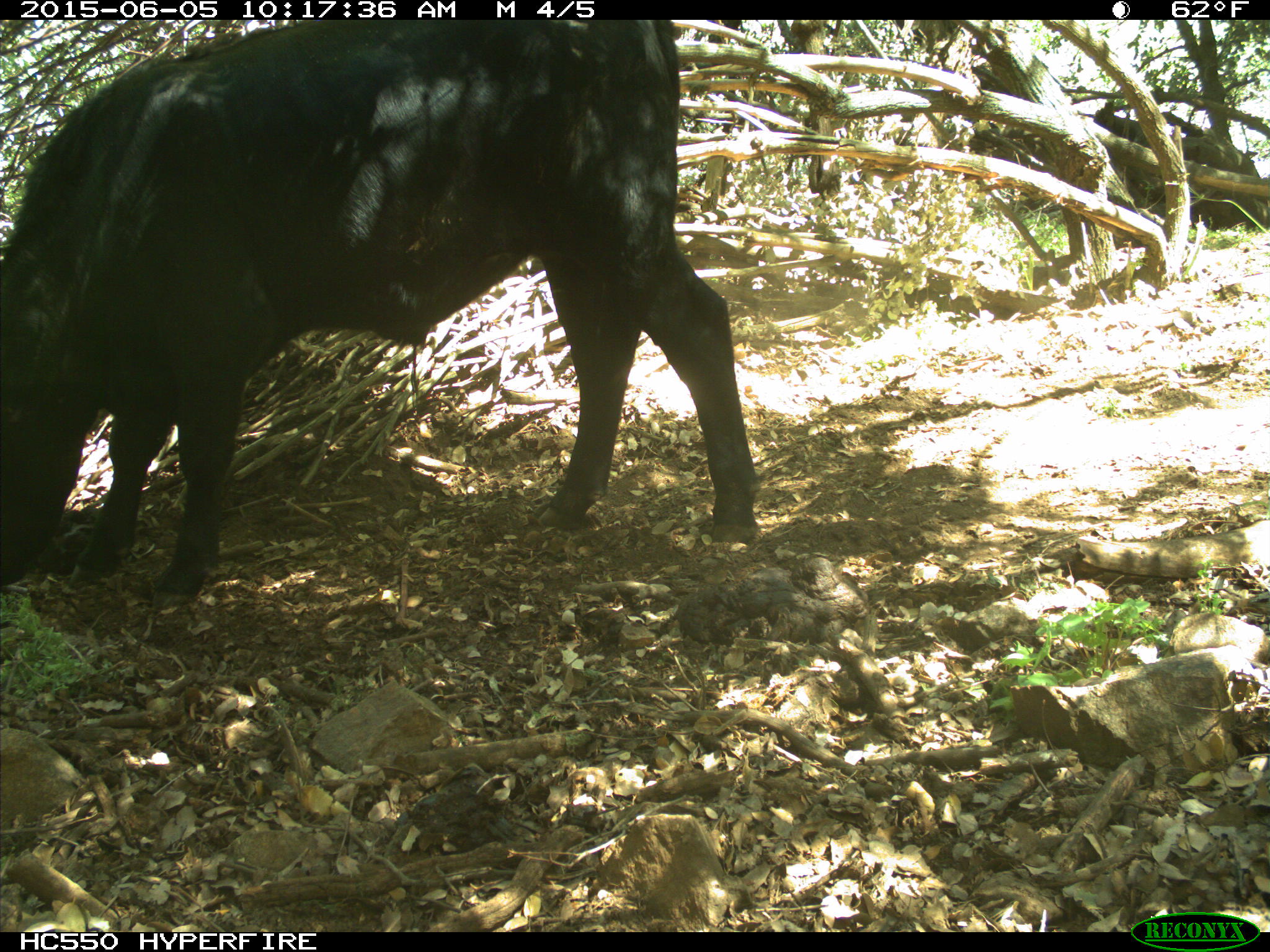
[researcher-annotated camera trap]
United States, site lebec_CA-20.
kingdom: Animalia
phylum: Chordata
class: Mammalia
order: Artiodactyla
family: Bovidae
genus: Bos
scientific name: Bos taurus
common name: domestic cow